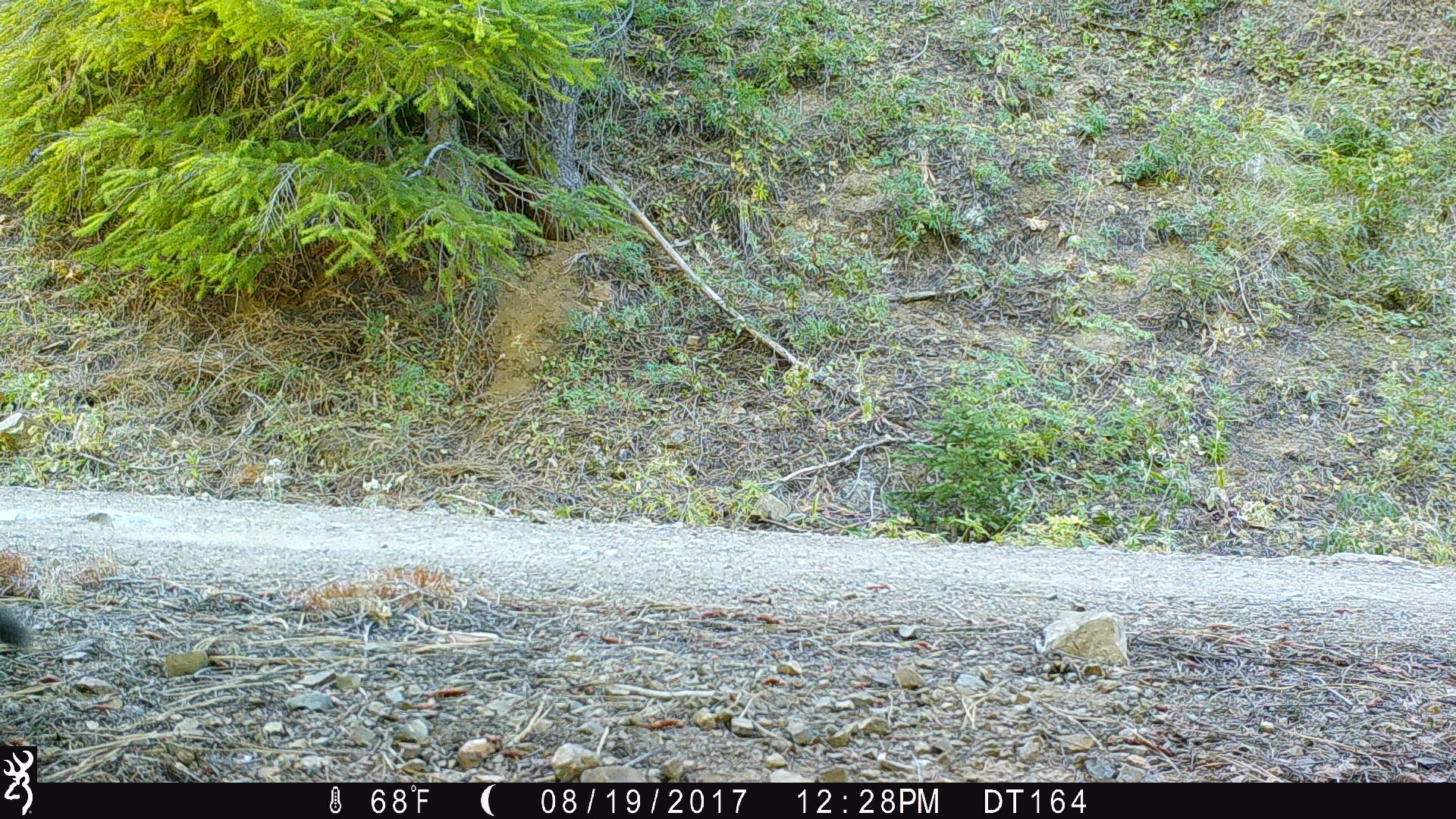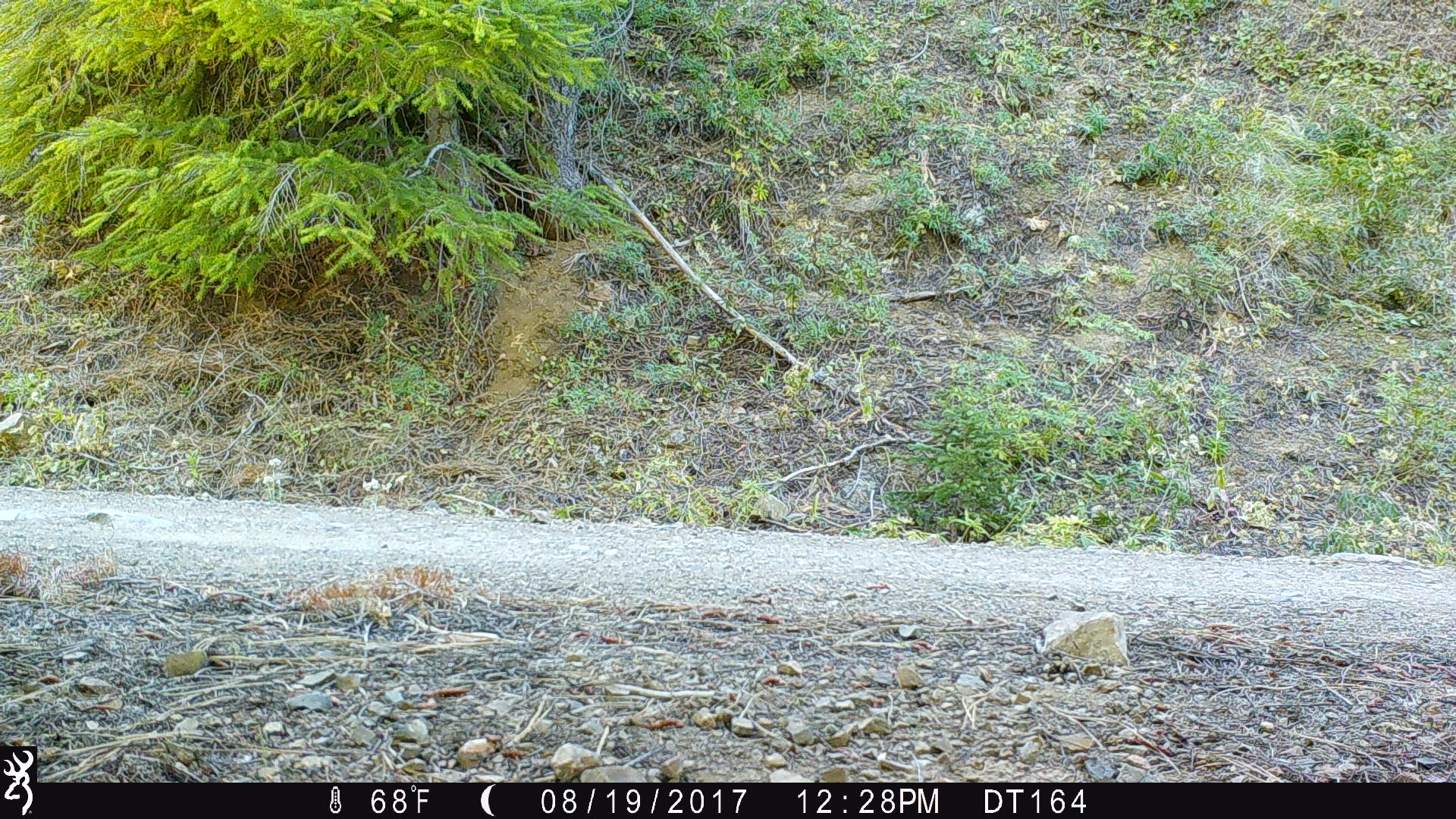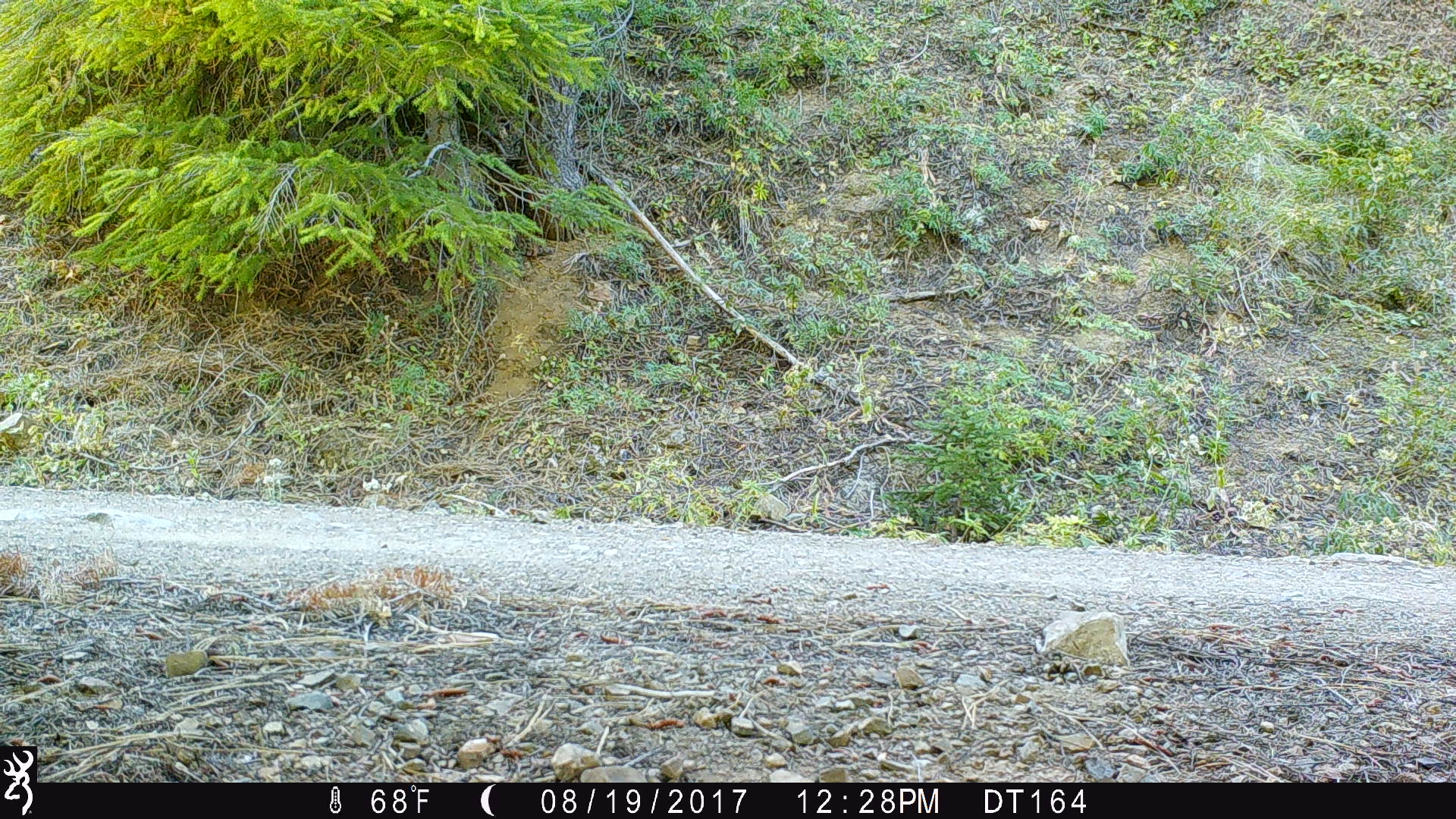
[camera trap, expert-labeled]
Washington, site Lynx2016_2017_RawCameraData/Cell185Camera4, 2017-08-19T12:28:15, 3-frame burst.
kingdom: Animalia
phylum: Chordata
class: Mammalia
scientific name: Mammalia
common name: small mammal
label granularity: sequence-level